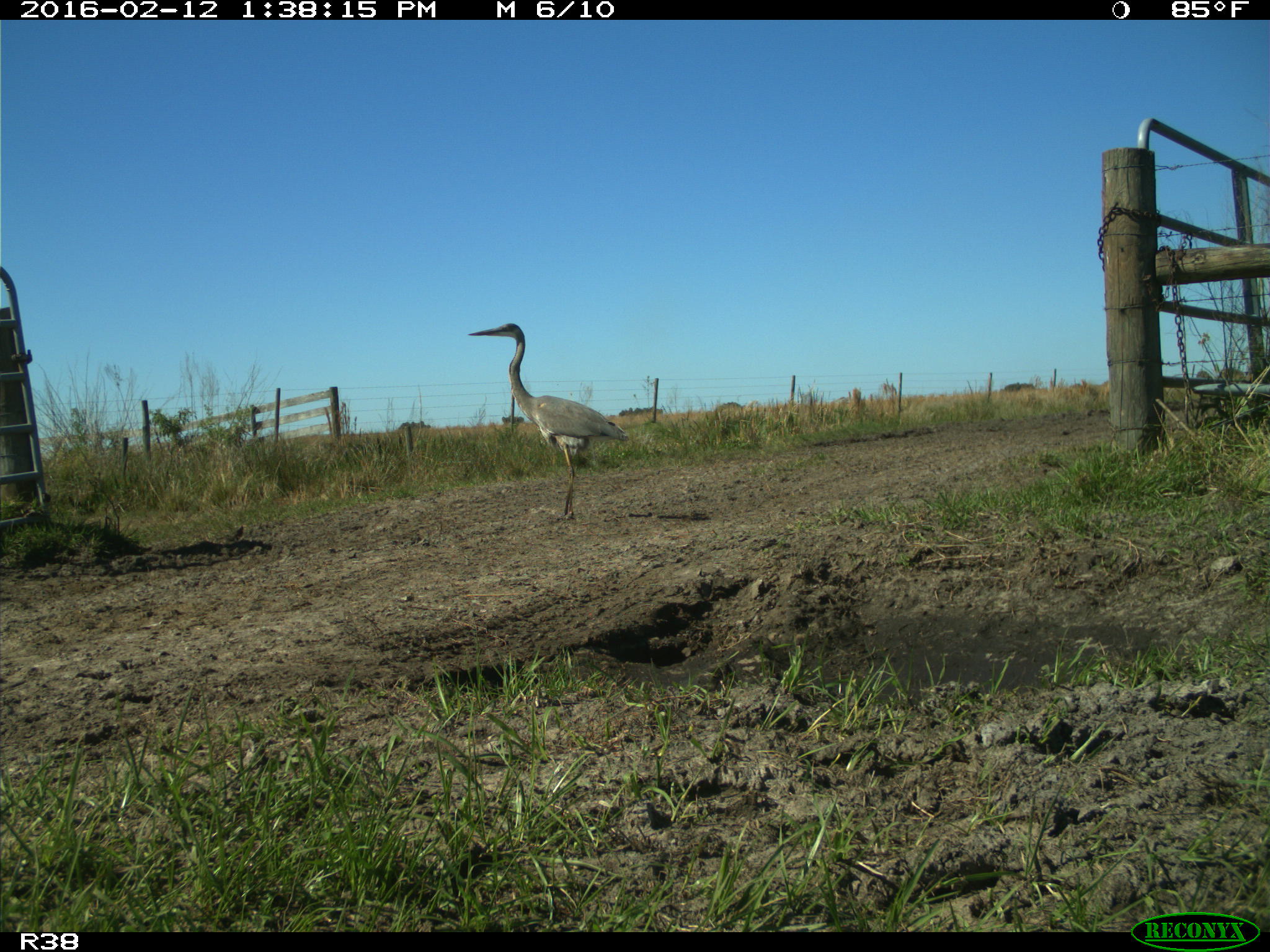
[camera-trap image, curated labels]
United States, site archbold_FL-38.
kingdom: Animalia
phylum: Chordata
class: Aves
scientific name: Aves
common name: birds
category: unidentified bird